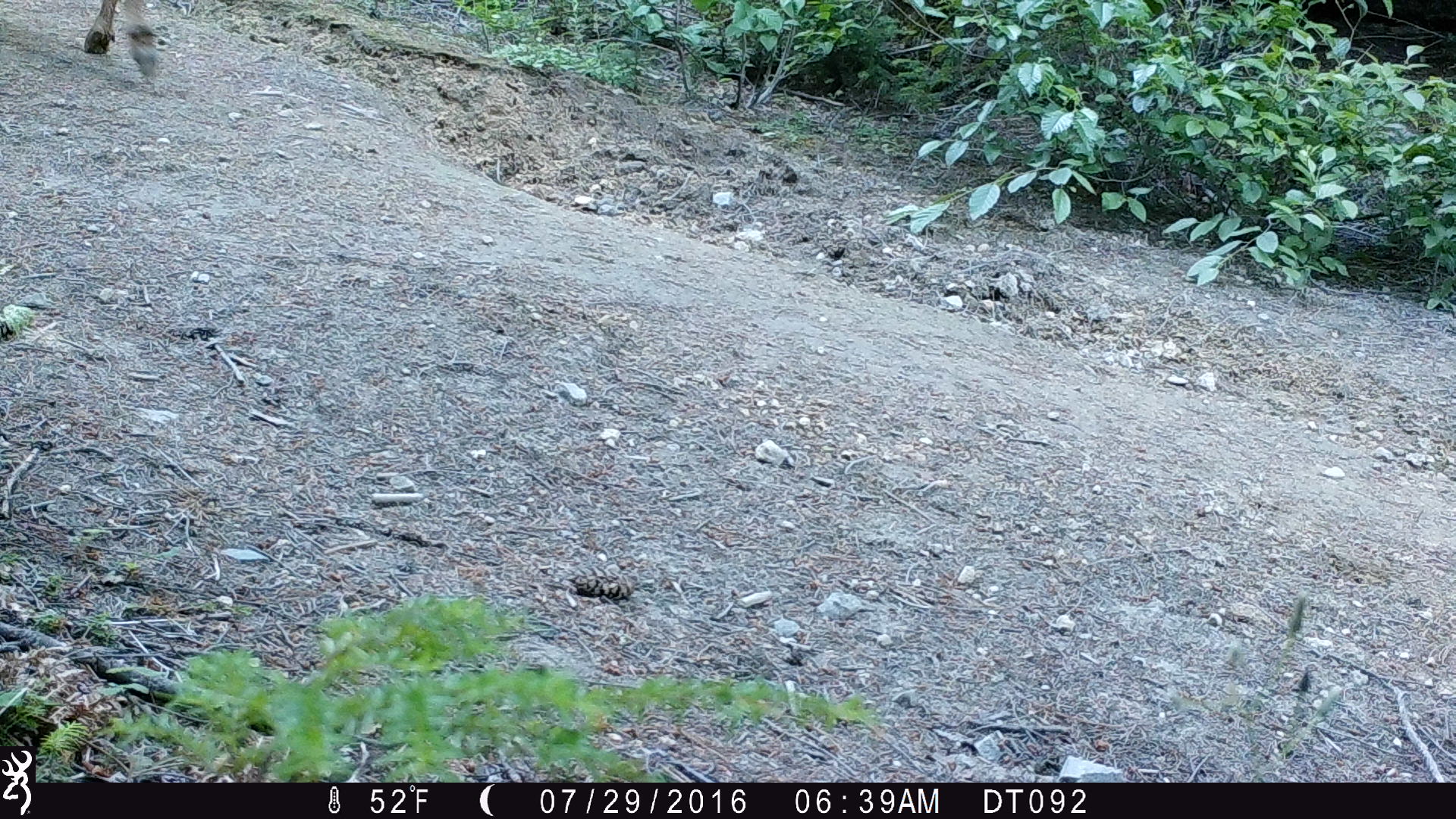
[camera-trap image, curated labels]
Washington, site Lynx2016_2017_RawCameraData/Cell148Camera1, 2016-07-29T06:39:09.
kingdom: Animalia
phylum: Chordata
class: Mammalia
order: Artiodactyla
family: Cervidae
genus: Odocoileus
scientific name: Odocoileus hemionus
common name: mule deer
Odocoileus hemionus (mule deer). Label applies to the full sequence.